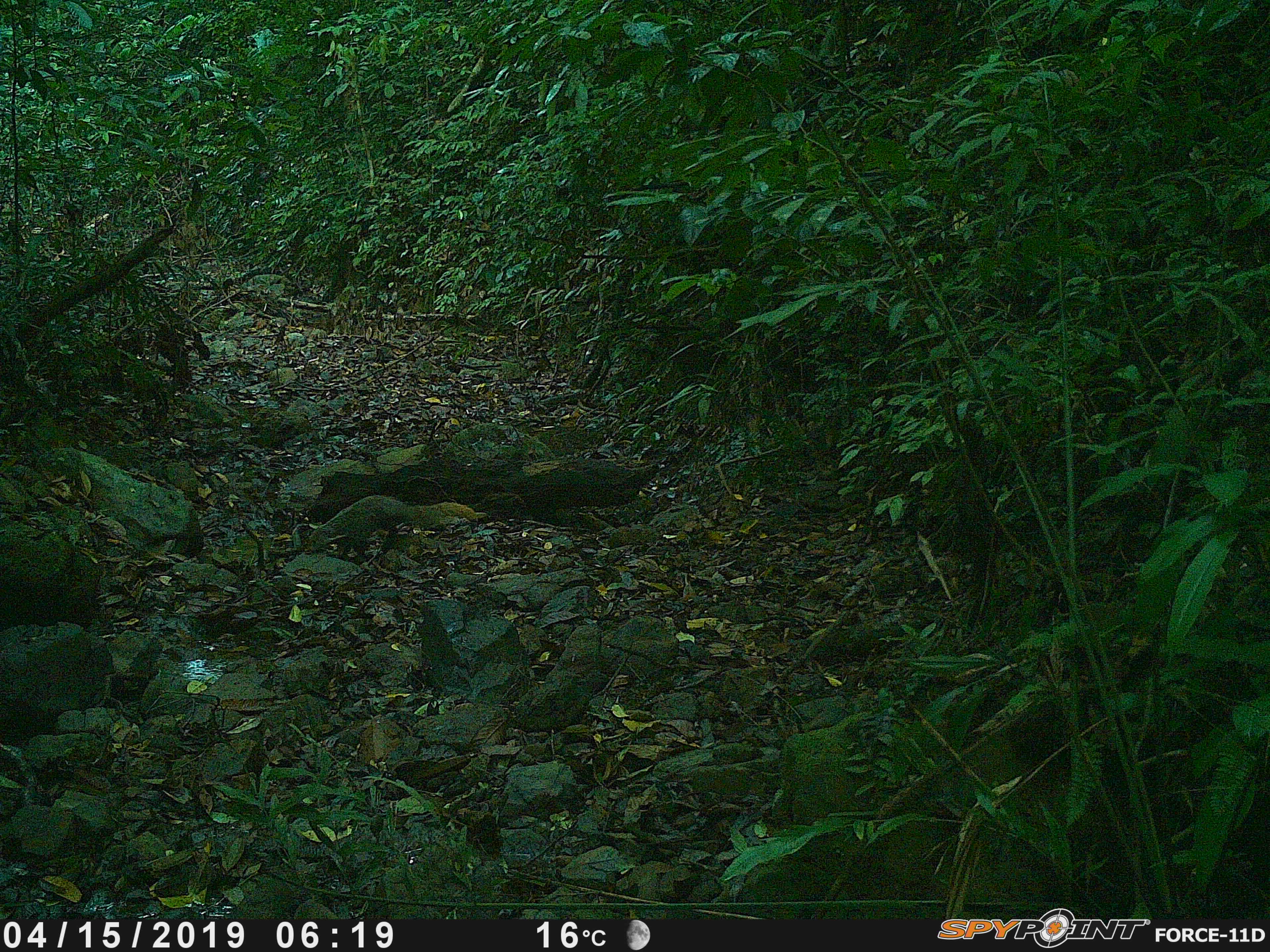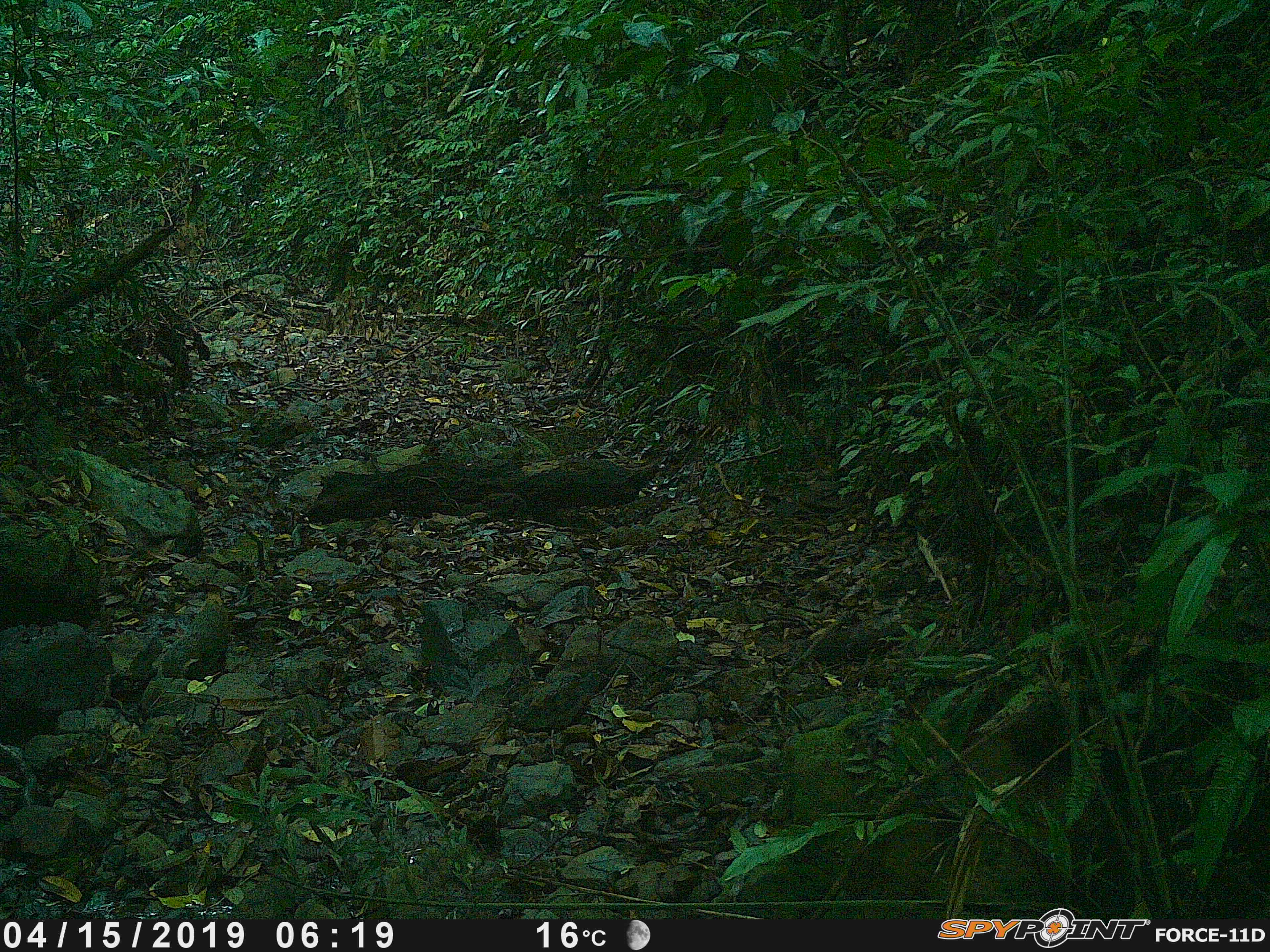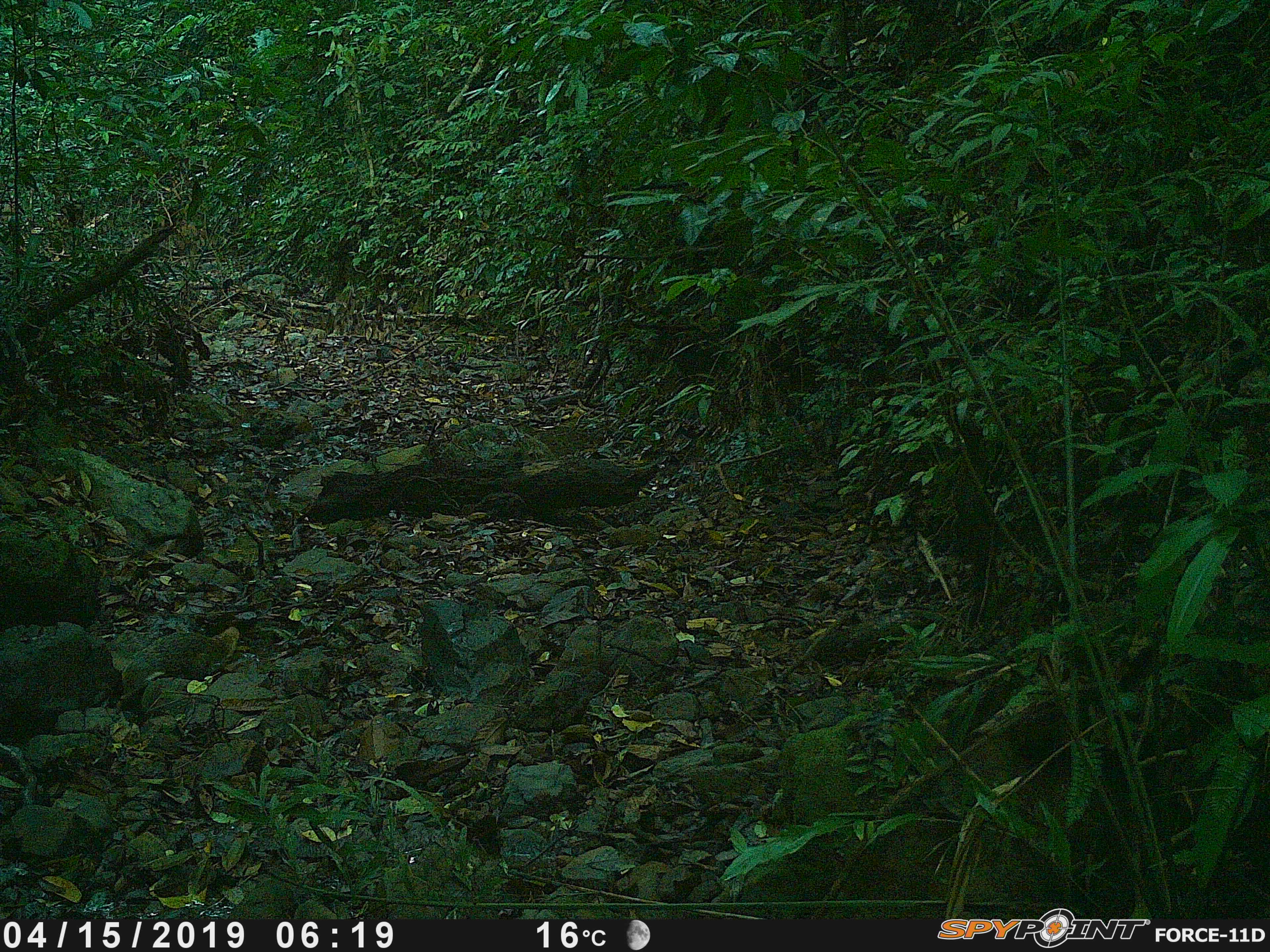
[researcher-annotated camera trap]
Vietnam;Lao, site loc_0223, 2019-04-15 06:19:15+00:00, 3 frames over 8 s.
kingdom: Animalia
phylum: Chordata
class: Mammalia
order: Carnivora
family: Herpestidae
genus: Urva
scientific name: Urva urva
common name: crab-eating mongoose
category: crab eating mongoose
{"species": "crab eating mongoose (crab-eating mongoose) (Urva urva)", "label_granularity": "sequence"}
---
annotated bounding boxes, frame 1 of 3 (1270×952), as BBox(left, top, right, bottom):
crab eating mongoose: BBox(305, 494, 487, 558)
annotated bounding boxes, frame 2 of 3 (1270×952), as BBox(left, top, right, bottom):
crab eating mongoose: BBox(158, 591, 230, 681)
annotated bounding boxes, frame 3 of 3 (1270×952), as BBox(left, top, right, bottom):
crab eating mongoose: BBox(121, 625, 241, 692)